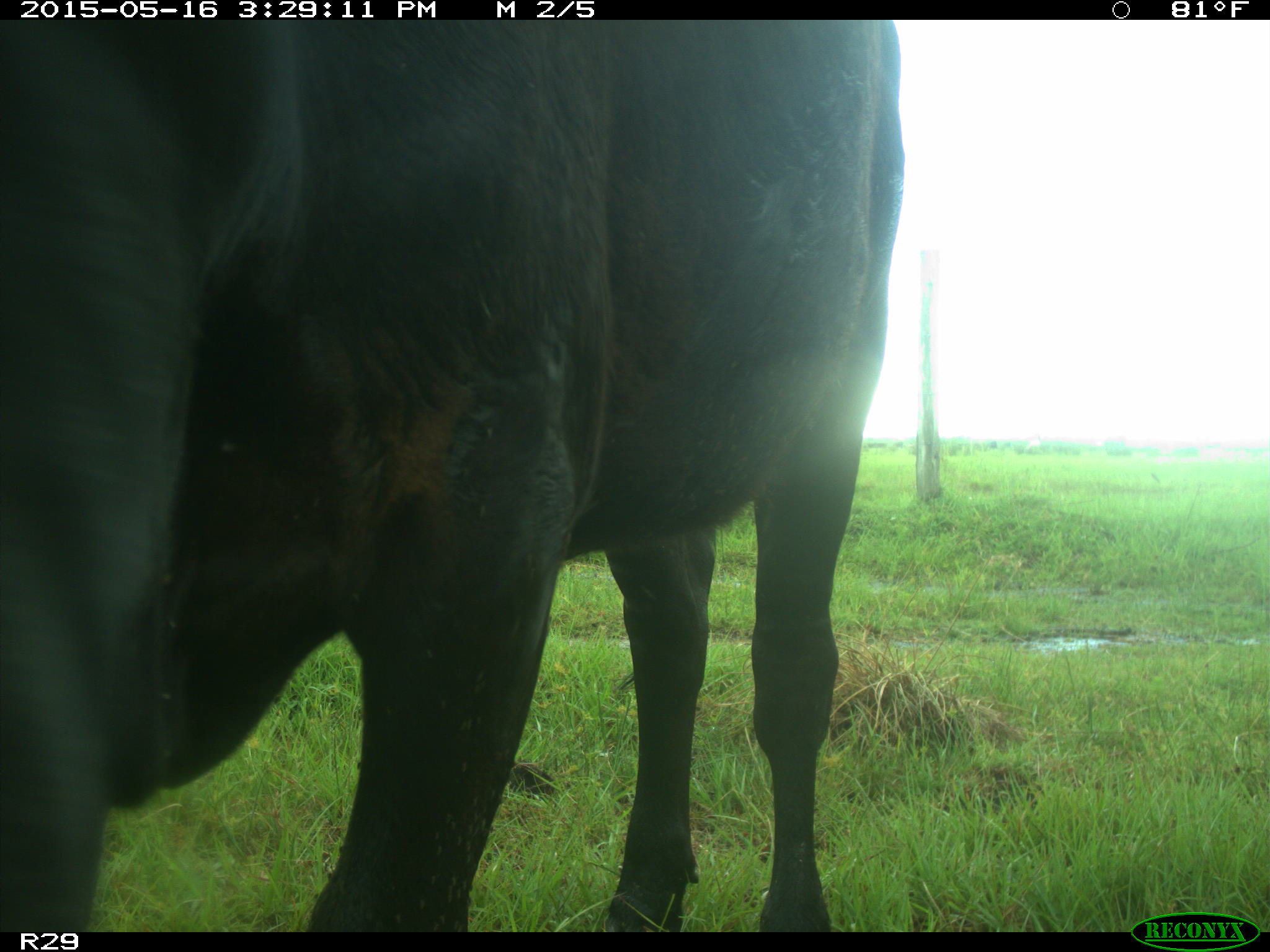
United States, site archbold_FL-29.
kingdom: Animalia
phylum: Chordata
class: Mammalia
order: Artiodactyla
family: Bovidae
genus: Bos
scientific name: Bos taurus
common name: domestic cow